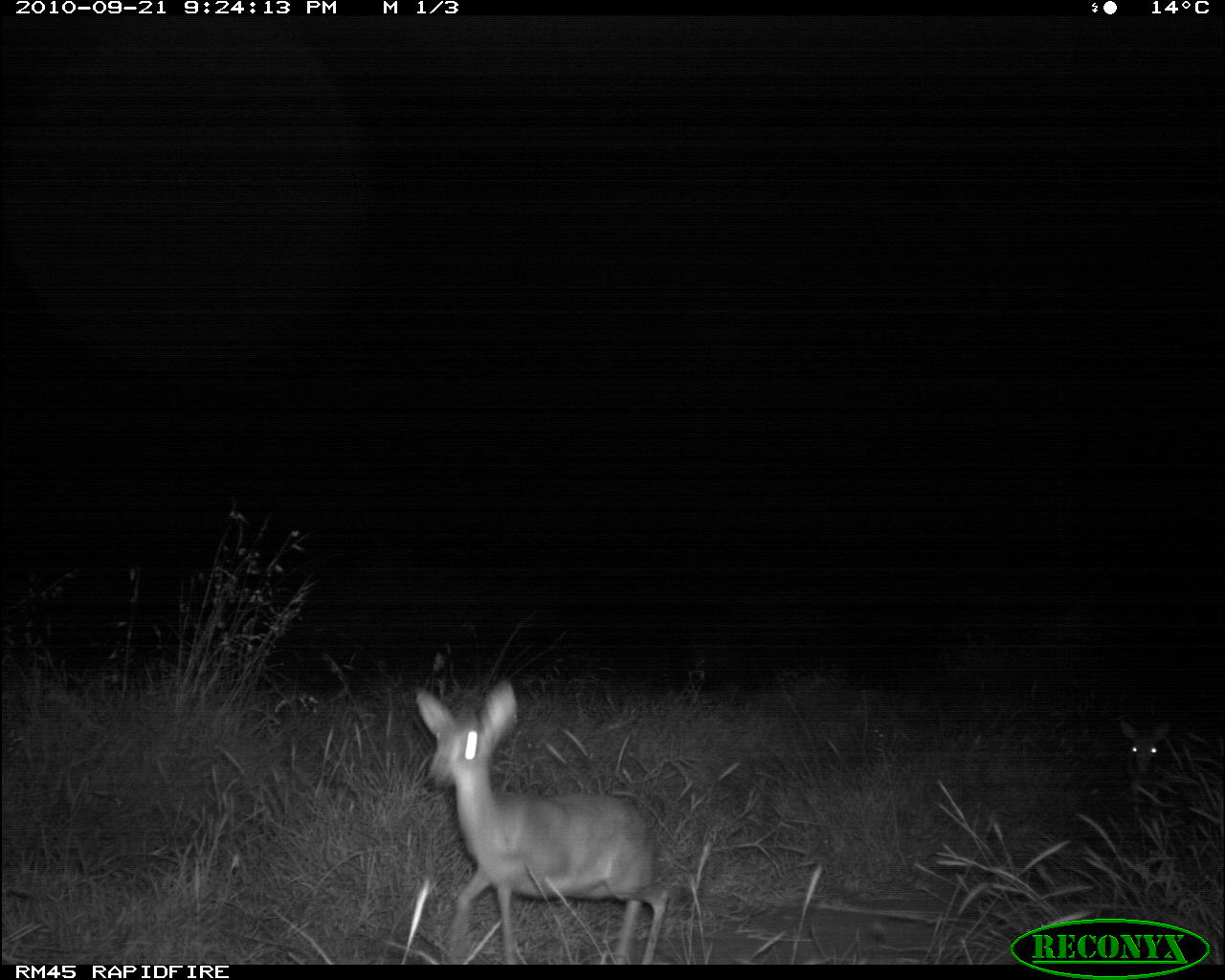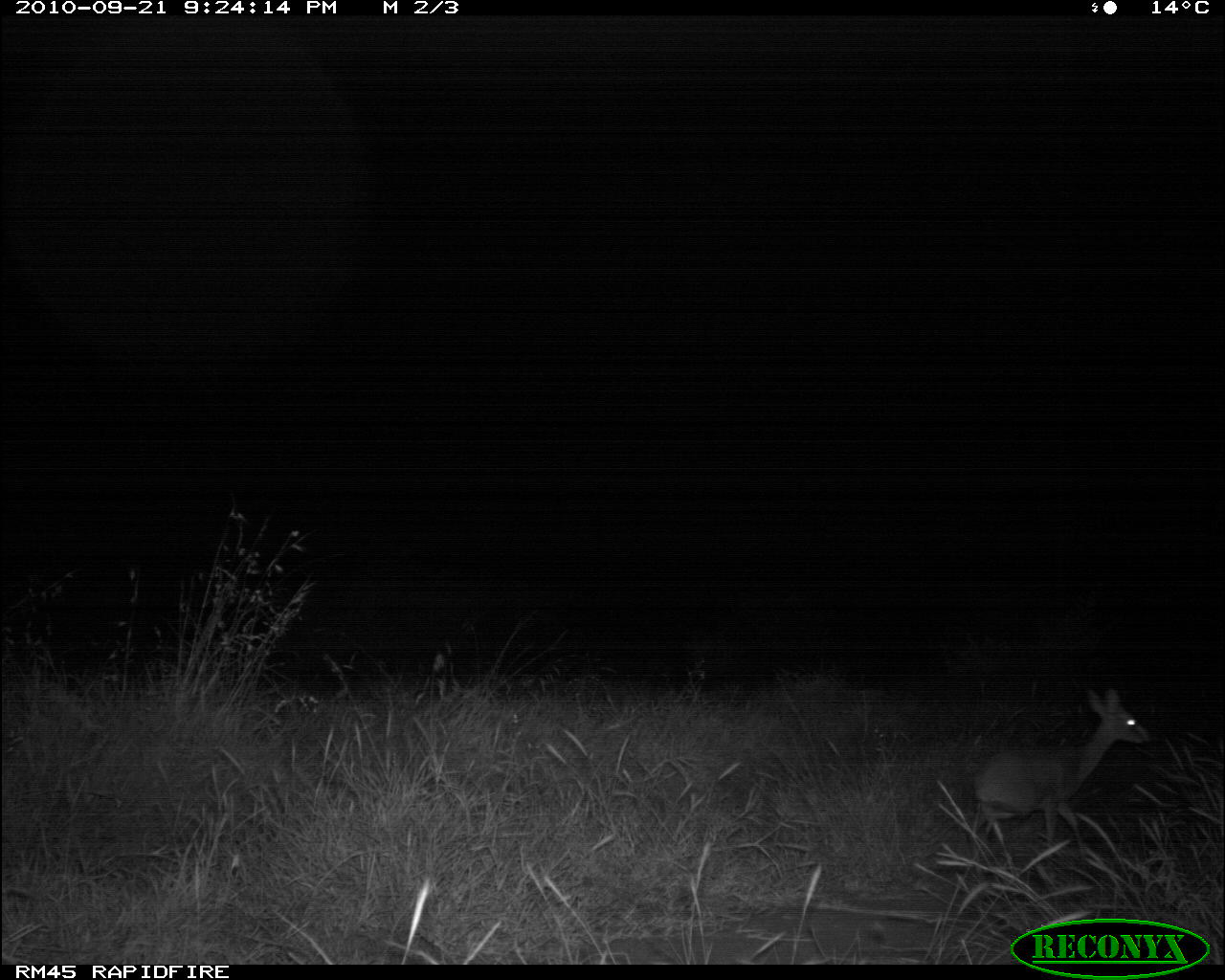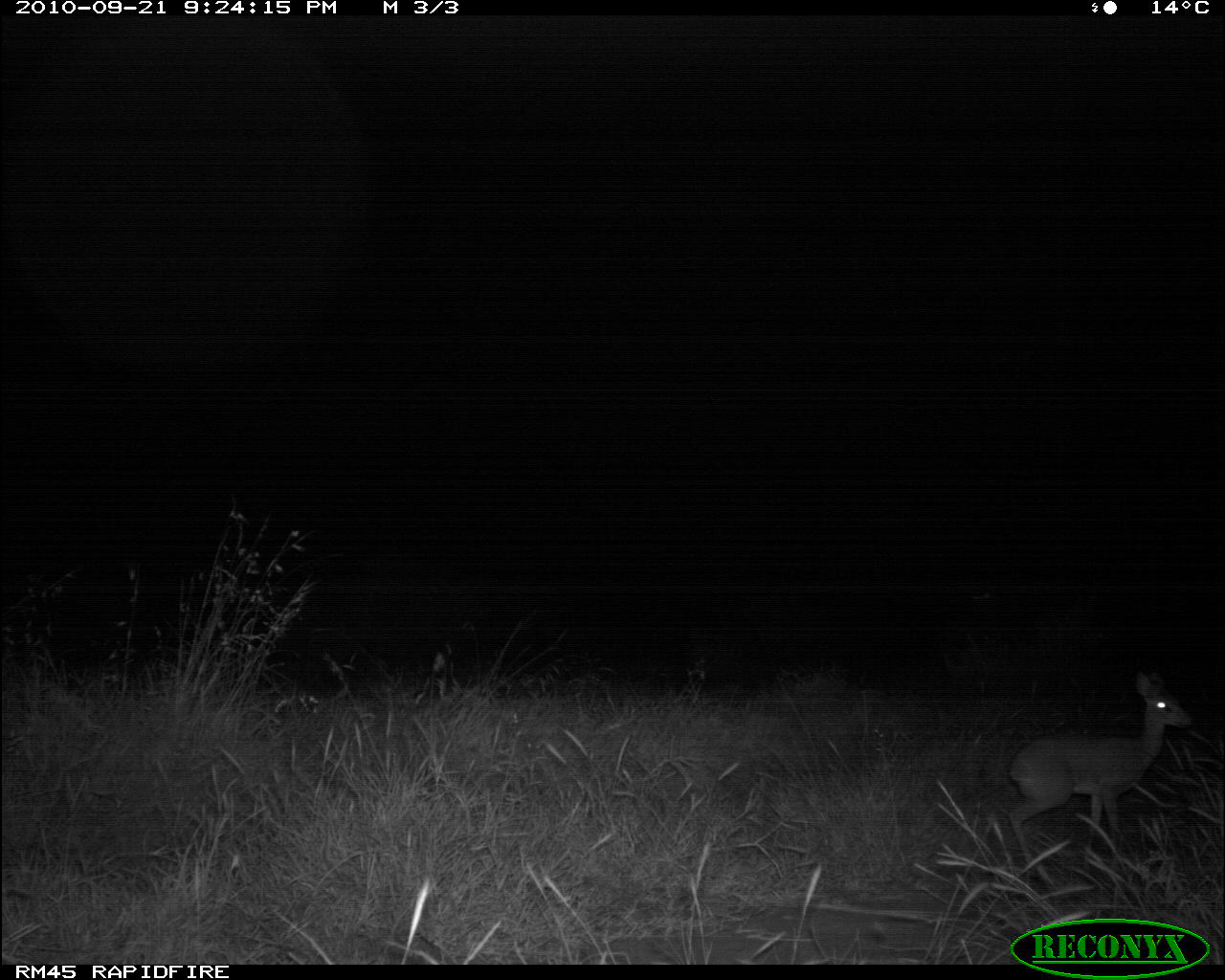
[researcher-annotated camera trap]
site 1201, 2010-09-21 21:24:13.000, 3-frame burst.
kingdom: Animalia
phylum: Chordata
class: Mammalia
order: Artiodactyla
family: Bovidae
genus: Madoqua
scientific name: Madoqua guentheri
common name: günther's dik-dik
Madoqua guentheri (günther's dik-dik), count 2.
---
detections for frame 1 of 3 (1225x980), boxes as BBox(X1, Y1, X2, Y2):
madoqua guentheri: BBox(408, 674, 670, 964)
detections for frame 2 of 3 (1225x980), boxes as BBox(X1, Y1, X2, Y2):
madoqua guentheri: BBox(967, 681, 1149, 873)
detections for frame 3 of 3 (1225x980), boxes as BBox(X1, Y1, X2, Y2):
madoqua guentheri: BBox(1006, 669, 1193, 881)